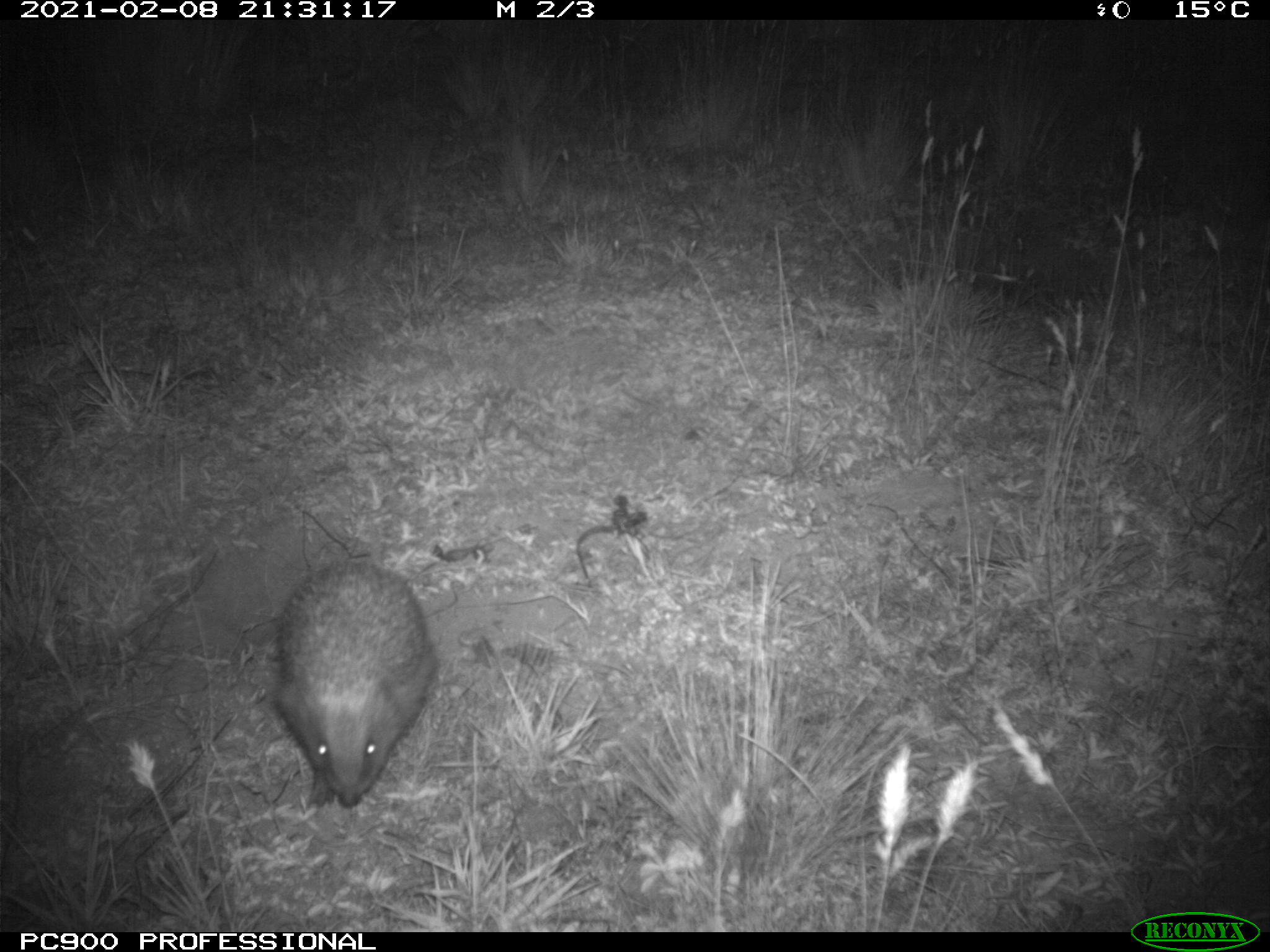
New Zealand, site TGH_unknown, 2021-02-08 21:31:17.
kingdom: Animalia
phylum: Chordata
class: Mammalia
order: Eulipotyphla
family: Erinaceidae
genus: Erinaceus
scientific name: Erinaceus europaeus europaeus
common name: european hedgehog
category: hedgehog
Hedgehog (european hedgehog) (Erinaceus europaeus europaeus).